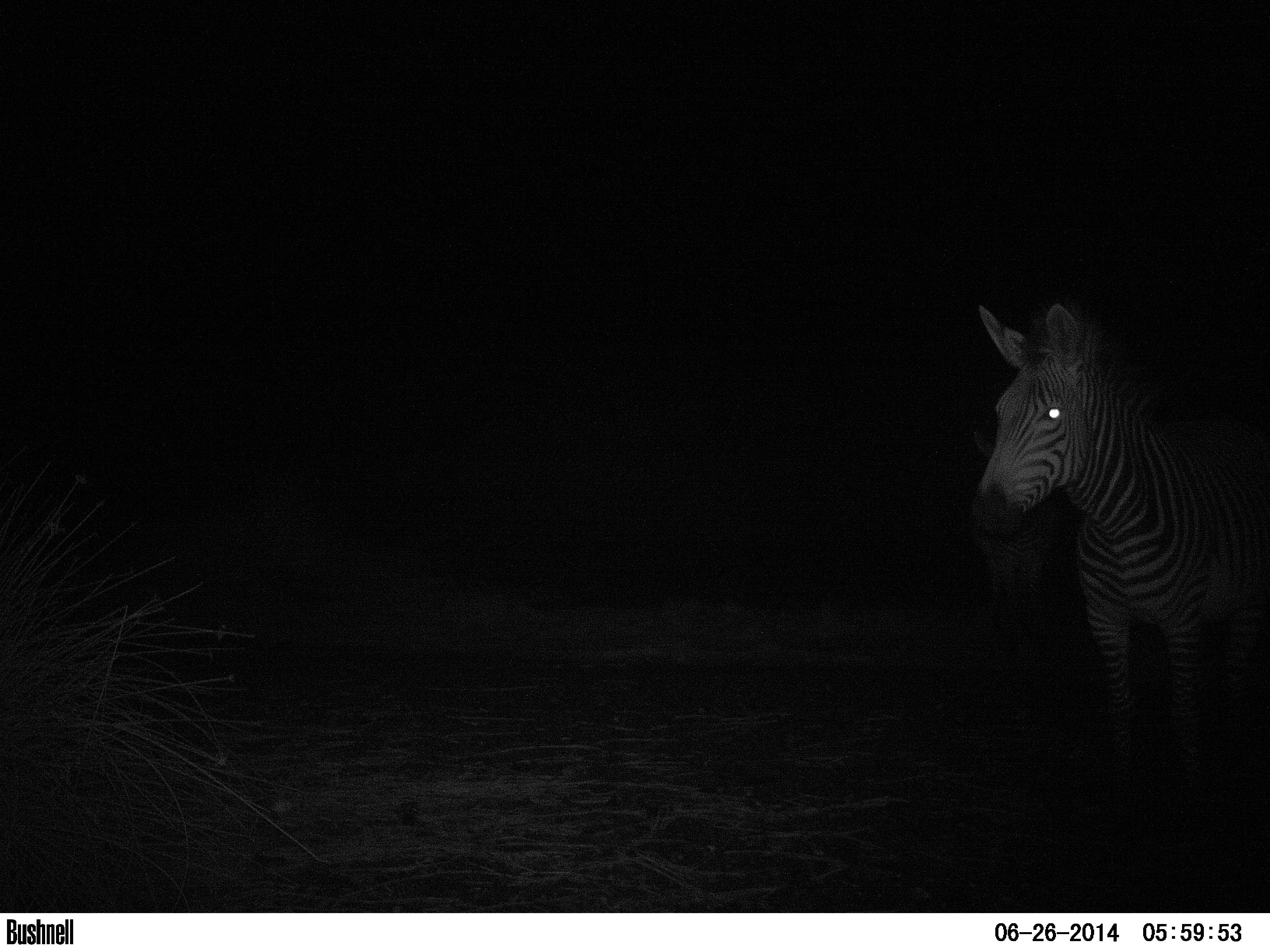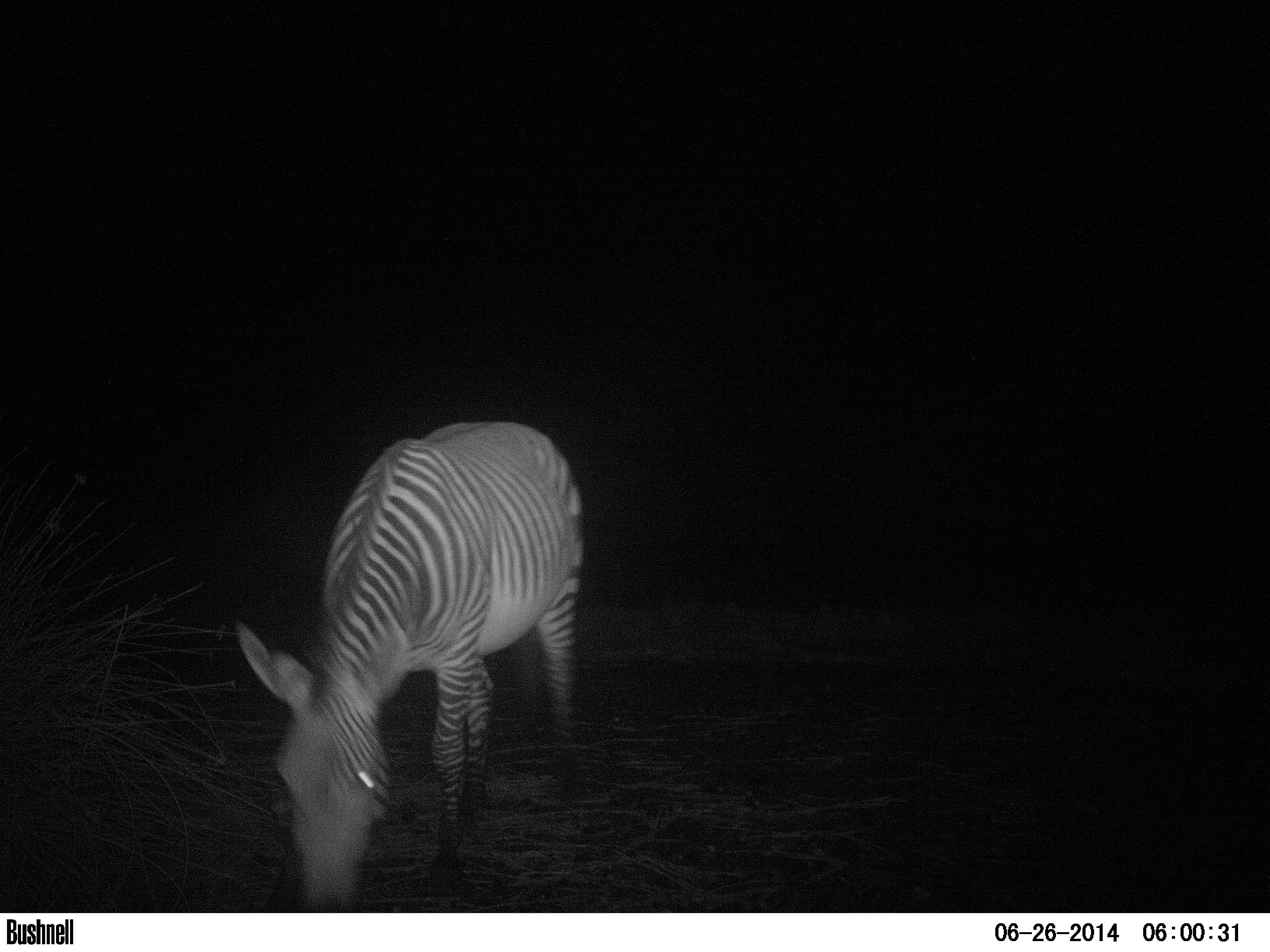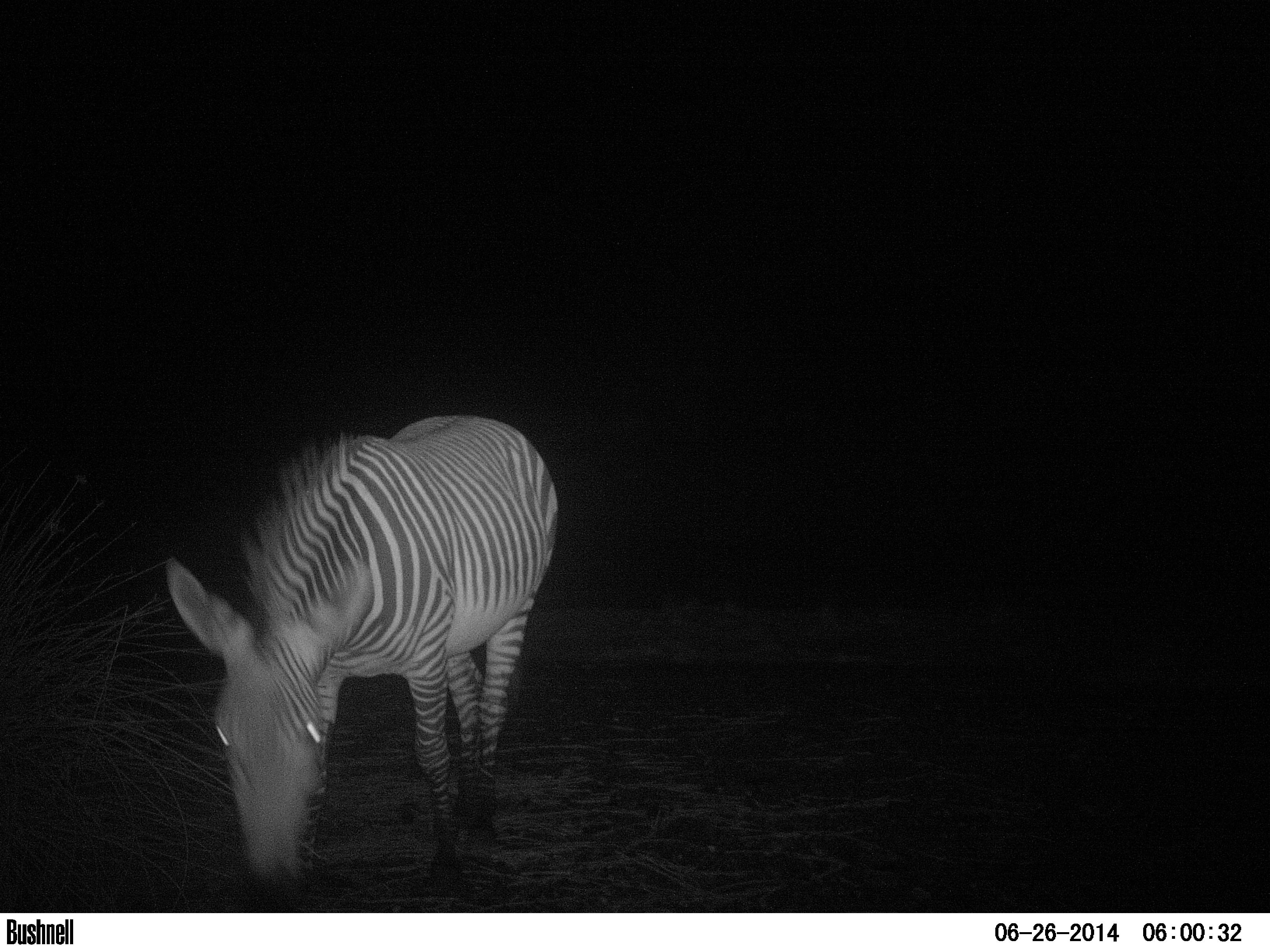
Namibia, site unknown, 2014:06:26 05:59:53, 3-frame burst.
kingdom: Animalia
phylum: Chordata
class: Mammalia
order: Perissodactyla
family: Equidae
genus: Equus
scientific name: Equus zebra hartmannae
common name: hartmann's mountain zebra